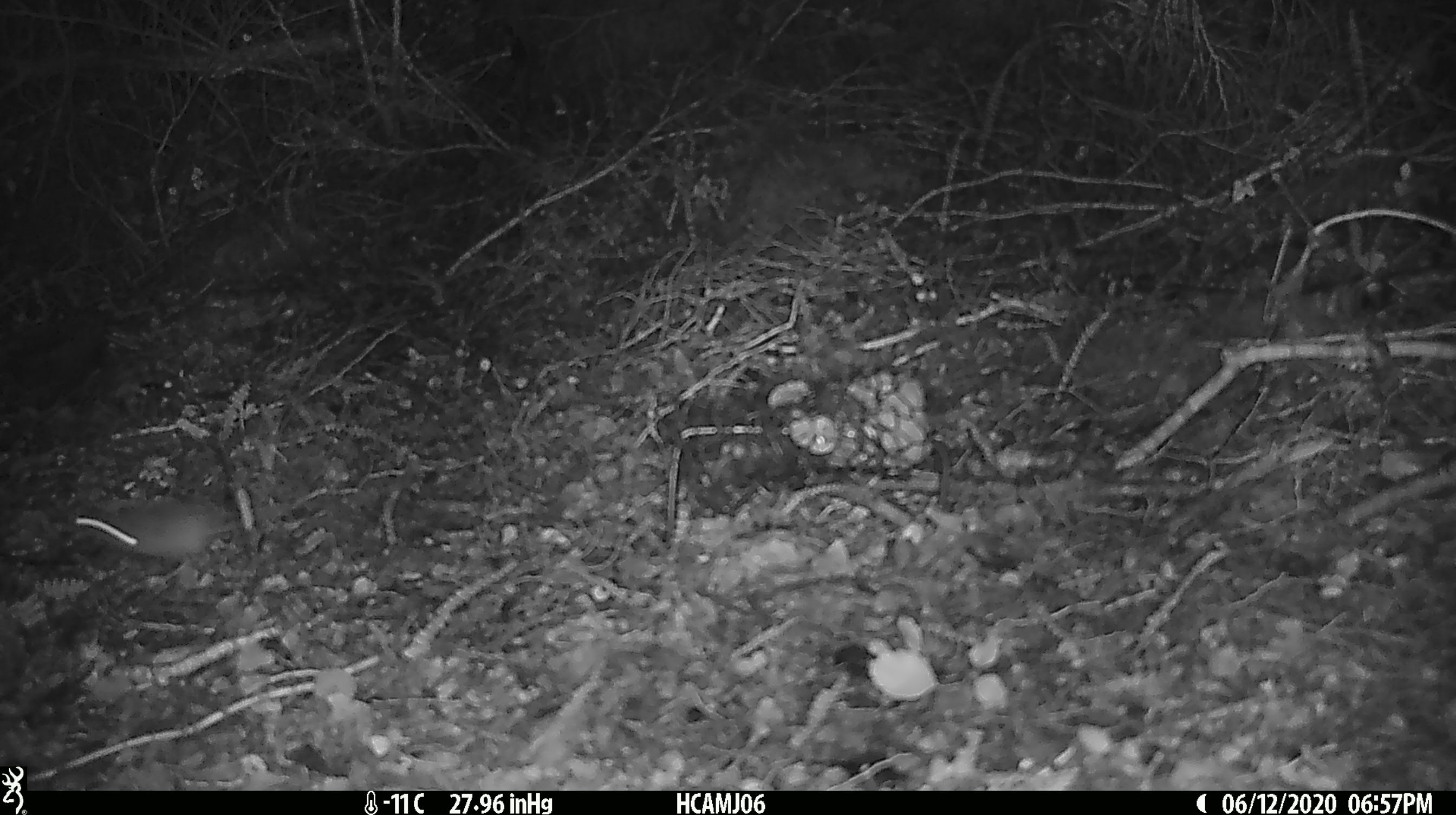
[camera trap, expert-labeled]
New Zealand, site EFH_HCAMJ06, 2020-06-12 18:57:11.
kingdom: Animalia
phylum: Chordata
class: Mammalia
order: Rodentia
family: Muridae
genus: Mus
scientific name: Mus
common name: mouse